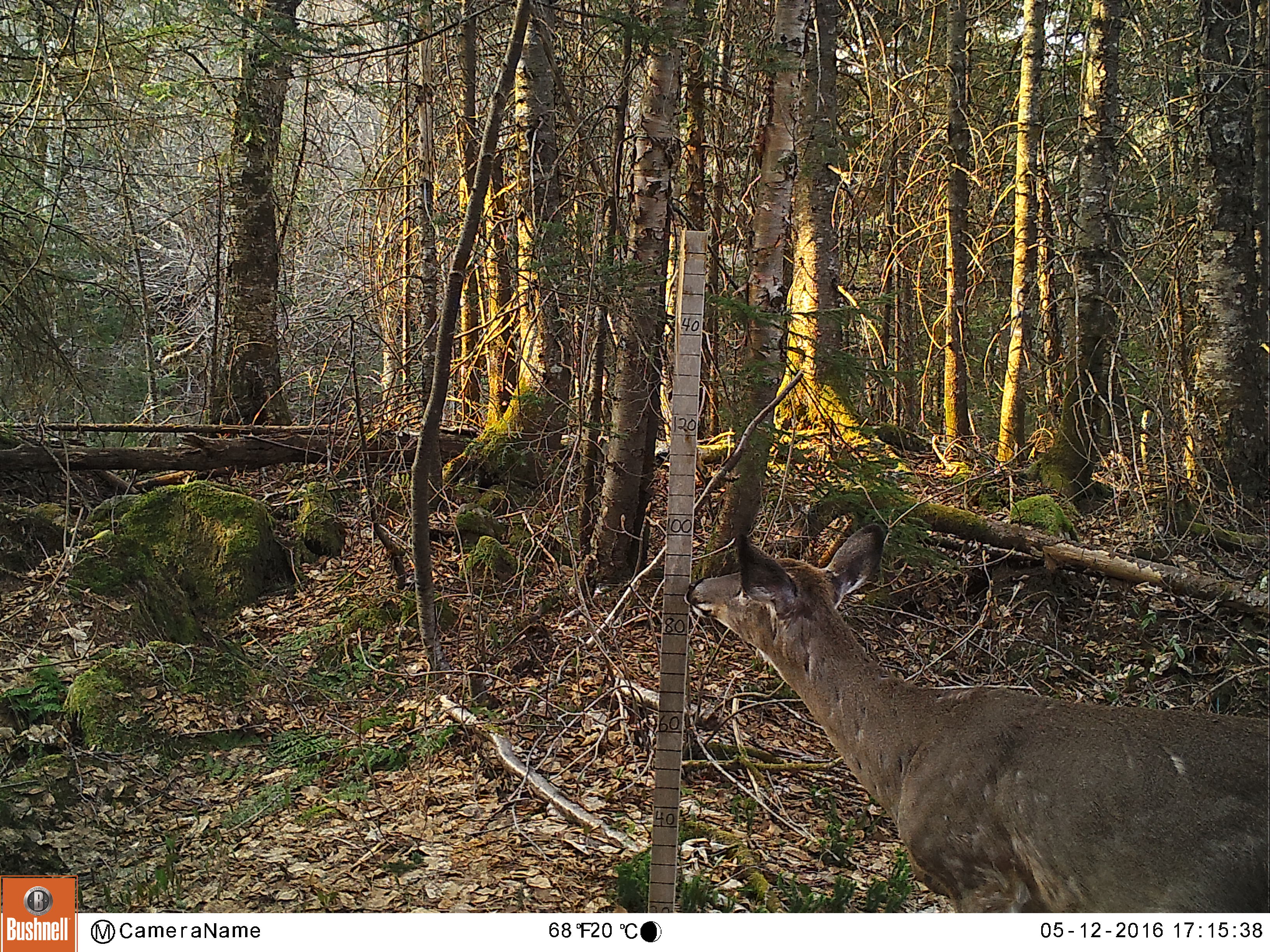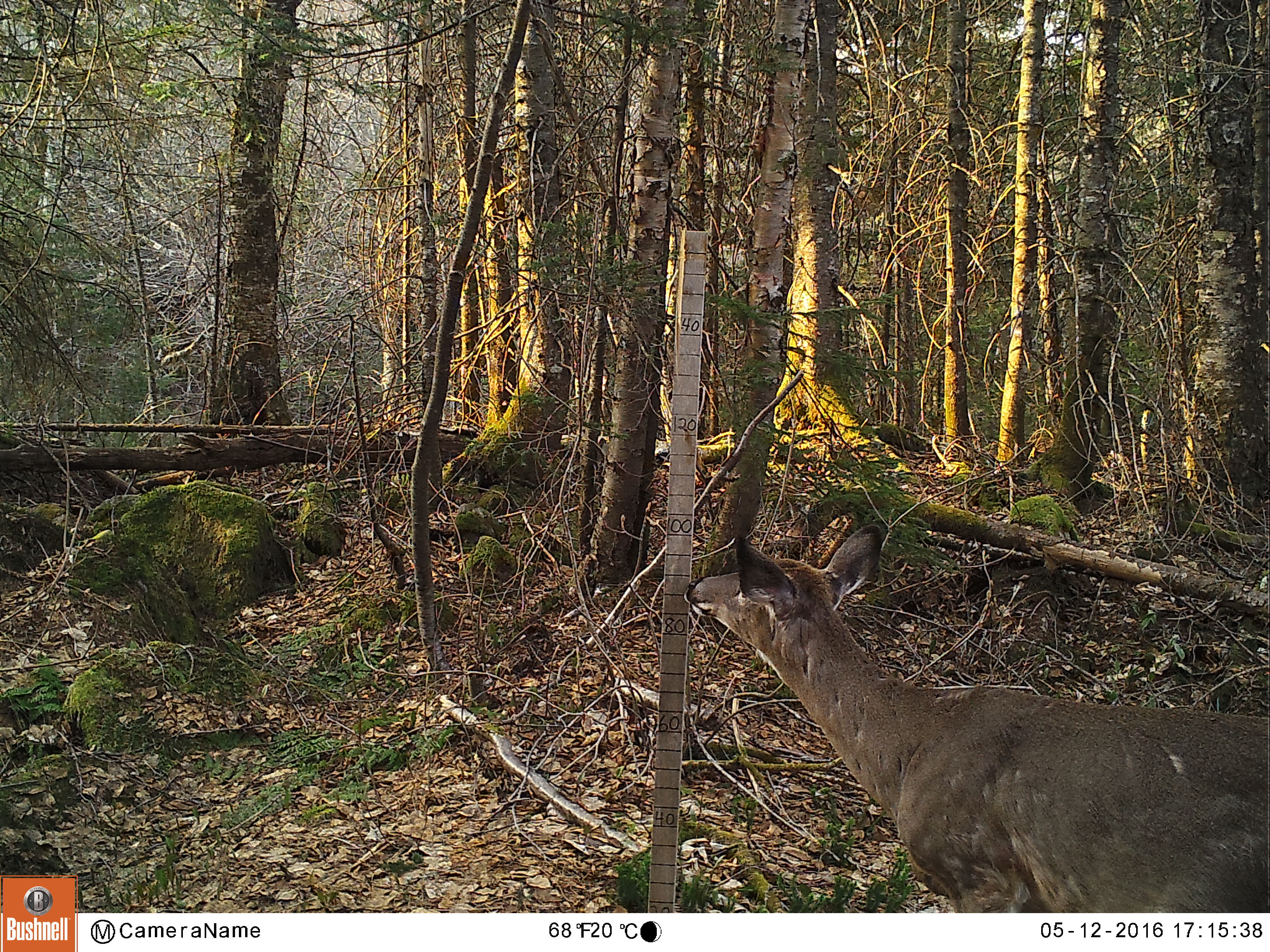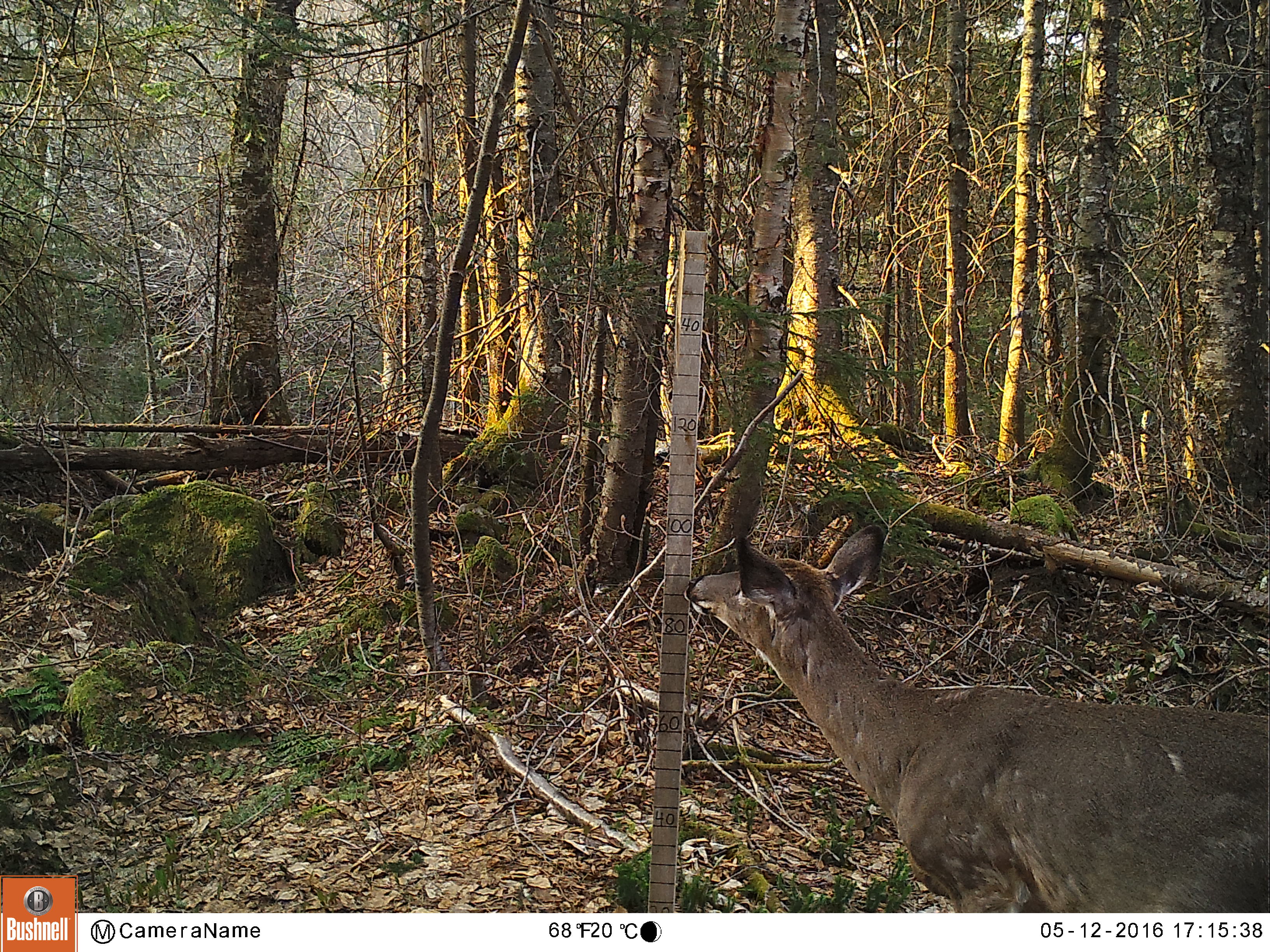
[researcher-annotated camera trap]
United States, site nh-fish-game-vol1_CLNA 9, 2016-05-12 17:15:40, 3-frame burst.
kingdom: Animalia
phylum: Chordata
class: Mammalia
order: Artiodactyla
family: Cervidae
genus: Odocoileus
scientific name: Odocoileus virginianus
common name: white-tailed deer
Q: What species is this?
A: White-tailed deer (Odocoileus virginianus).